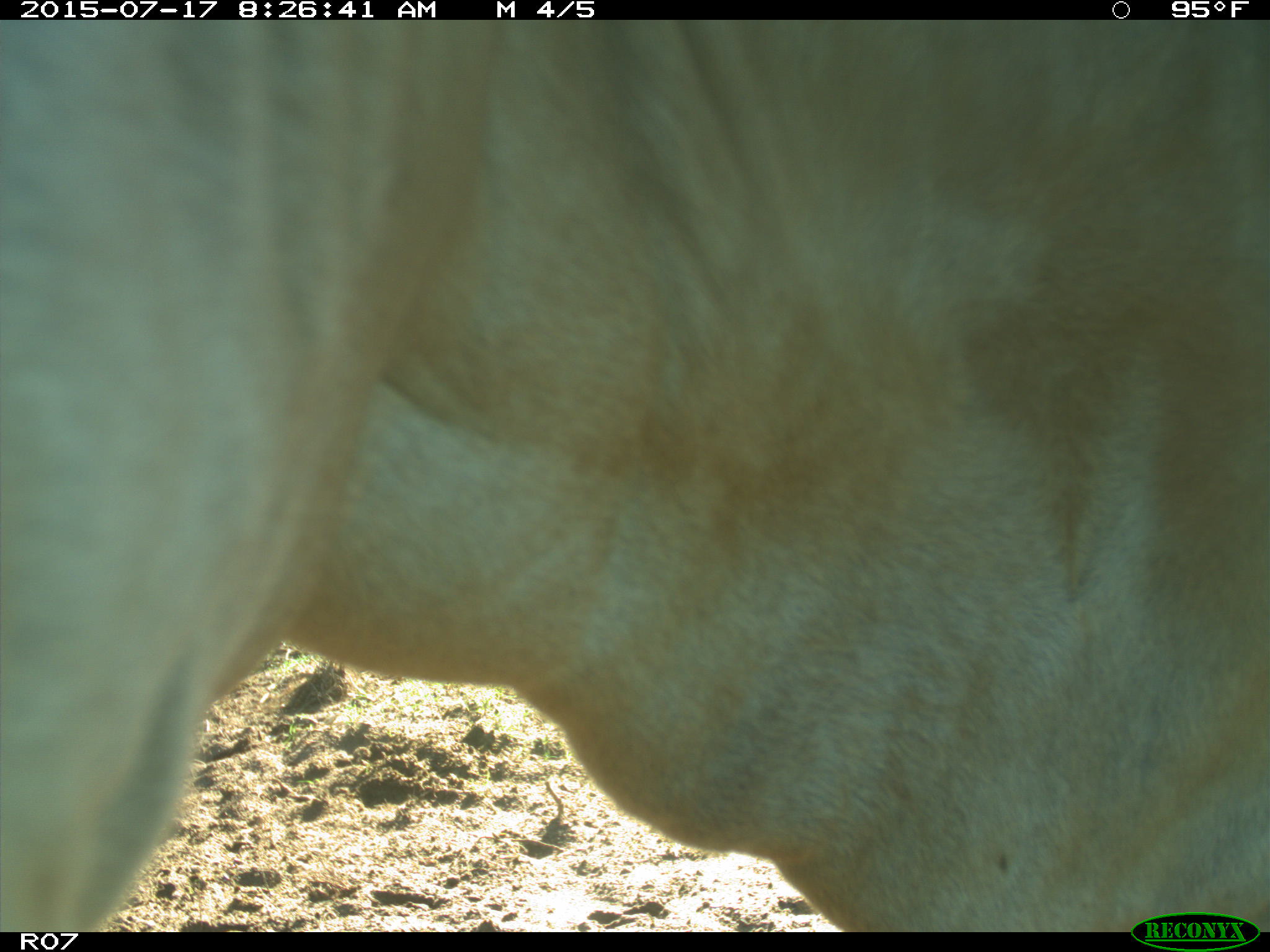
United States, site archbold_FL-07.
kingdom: Animalia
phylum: Chordata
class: Mammalia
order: Artiodactyla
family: Bovidae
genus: Bos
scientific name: Bos taurus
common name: domestic cow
Bos taurus (domestic cow).